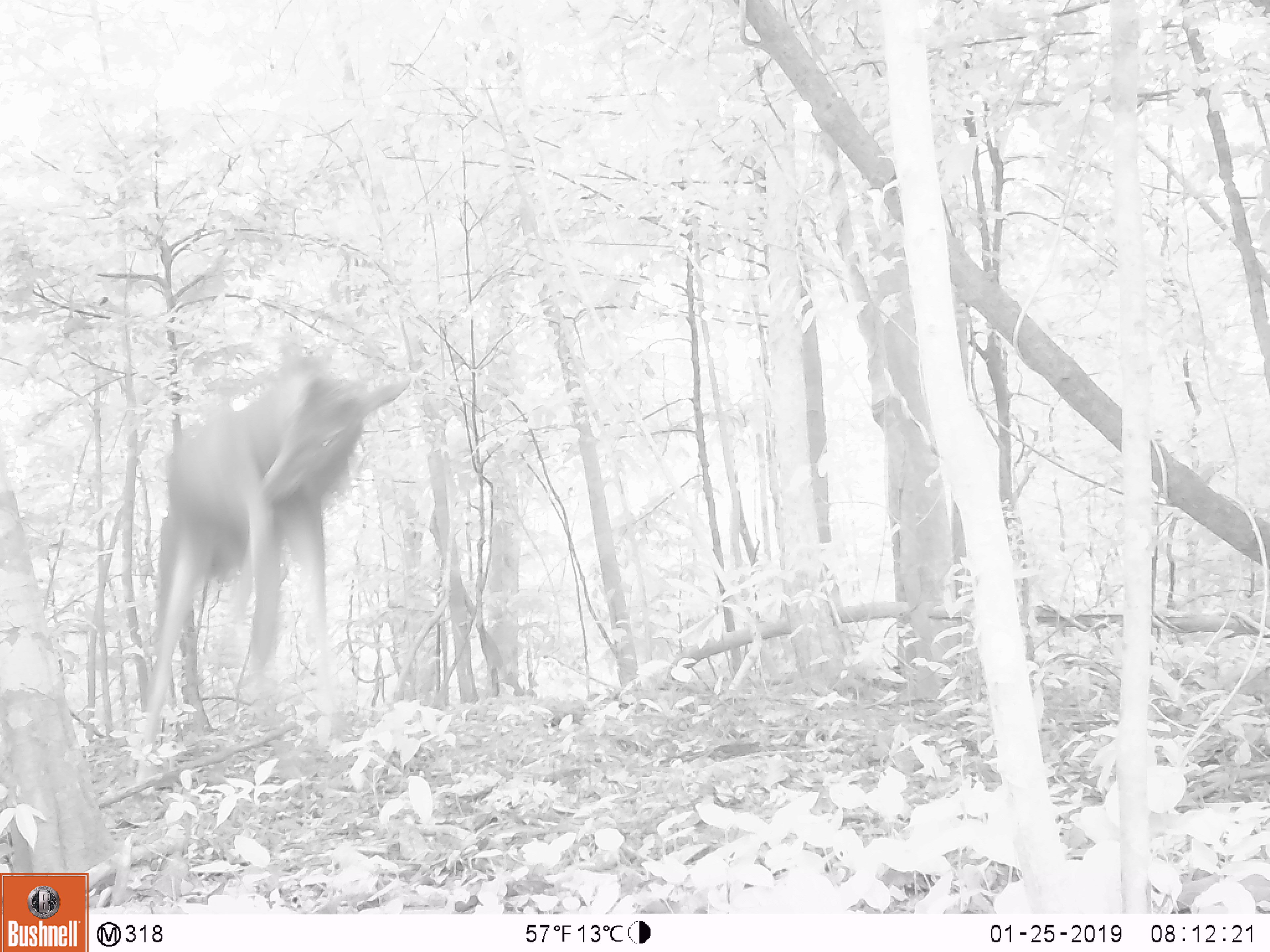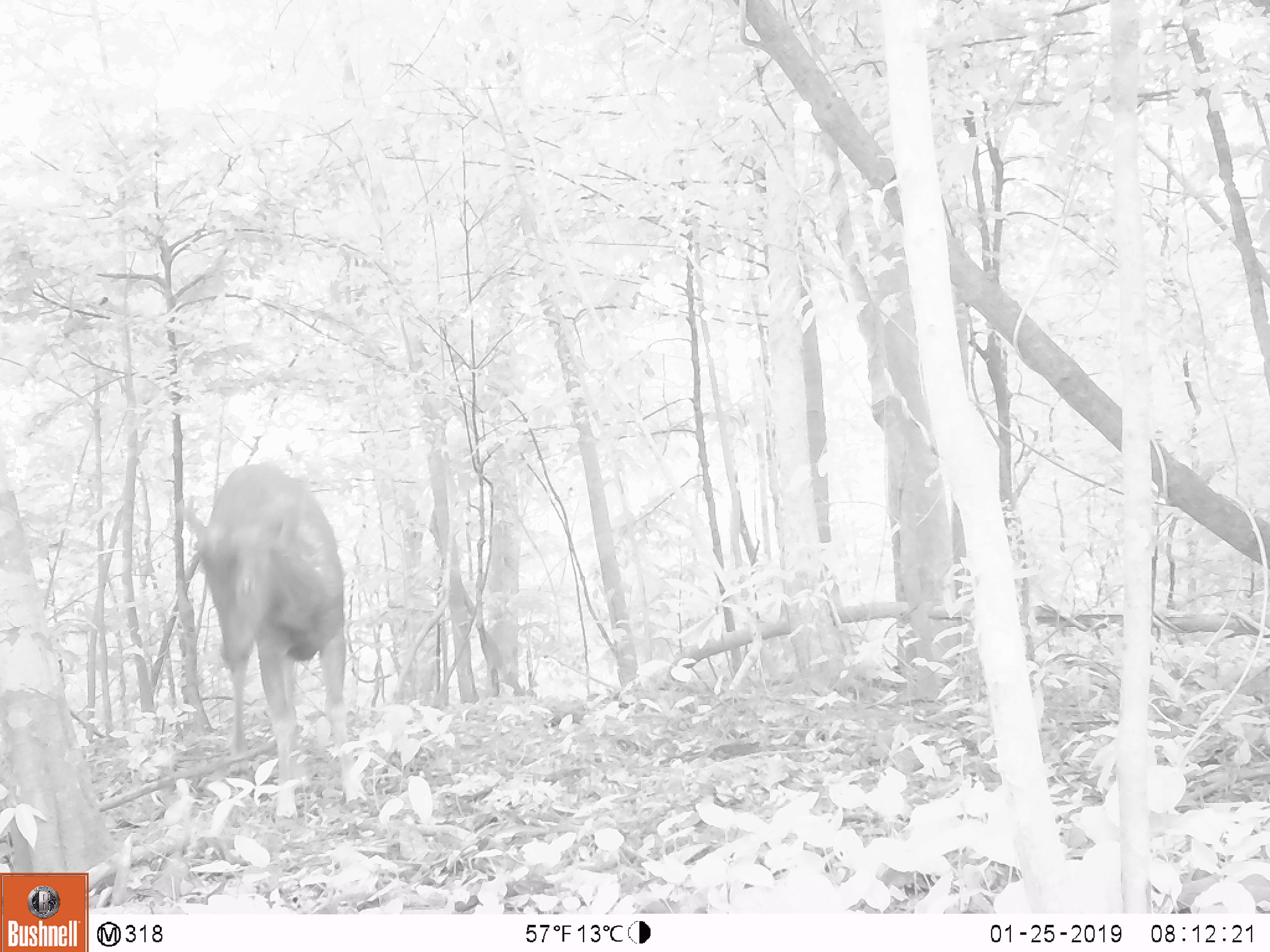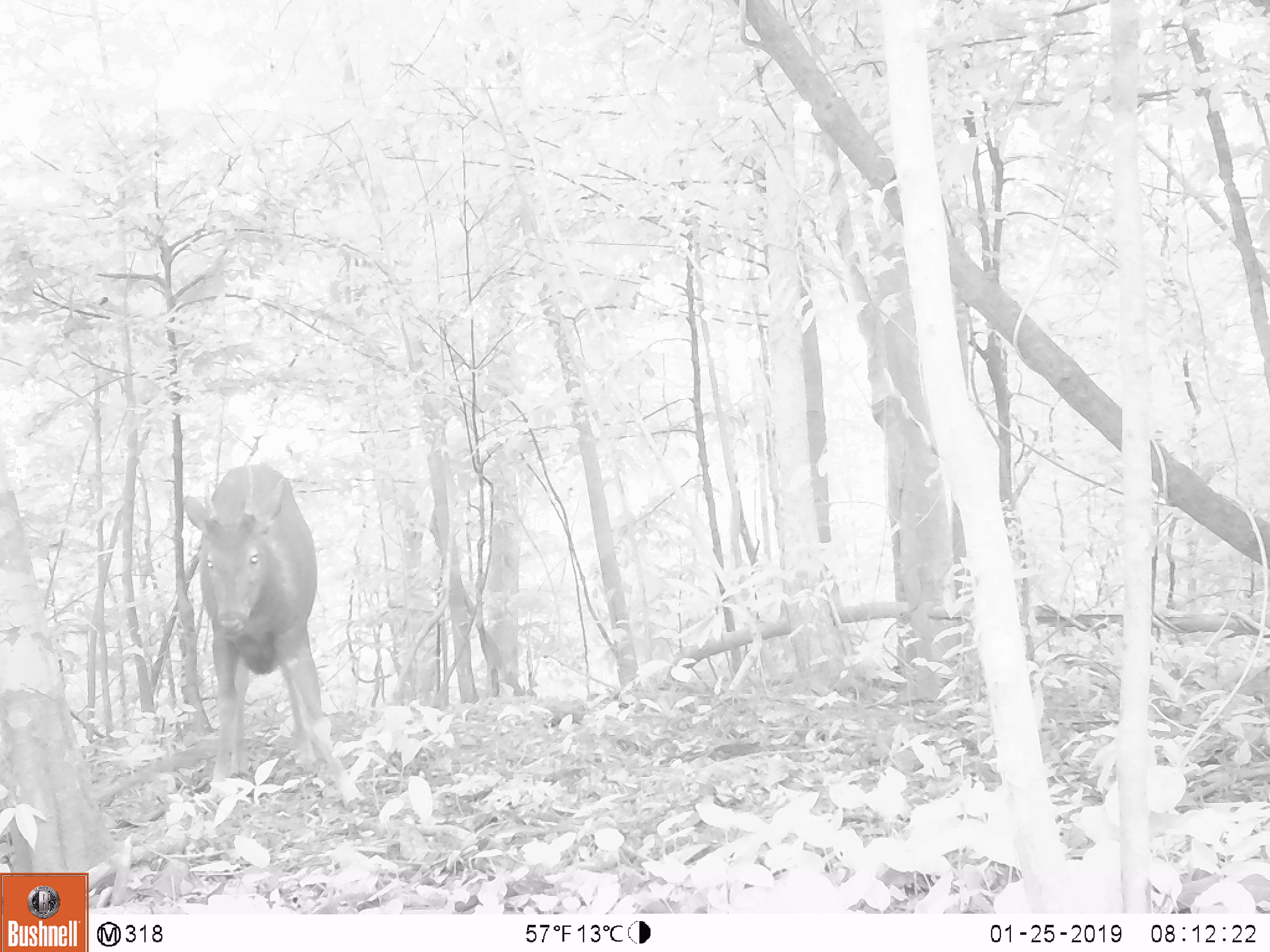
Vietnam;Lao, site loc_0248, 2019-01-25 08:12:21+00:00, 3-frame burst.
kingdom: Animalia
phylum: Chordata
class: Mammalia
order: Artiodactyla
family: Cervidae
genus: Rusa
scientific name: Rusa unicolor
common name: sambar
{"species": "sambar (Rusa unicolor)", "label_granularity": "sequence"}